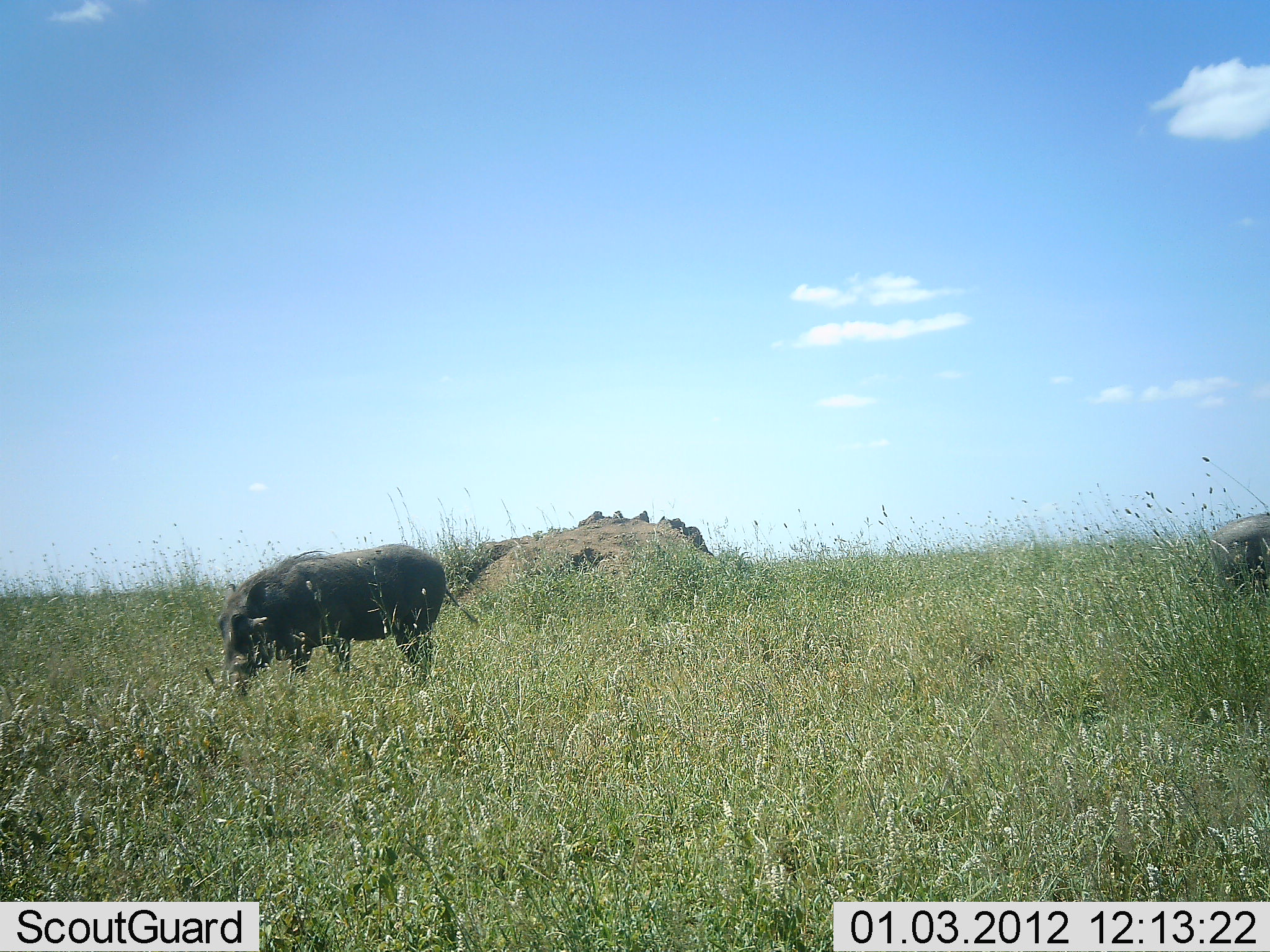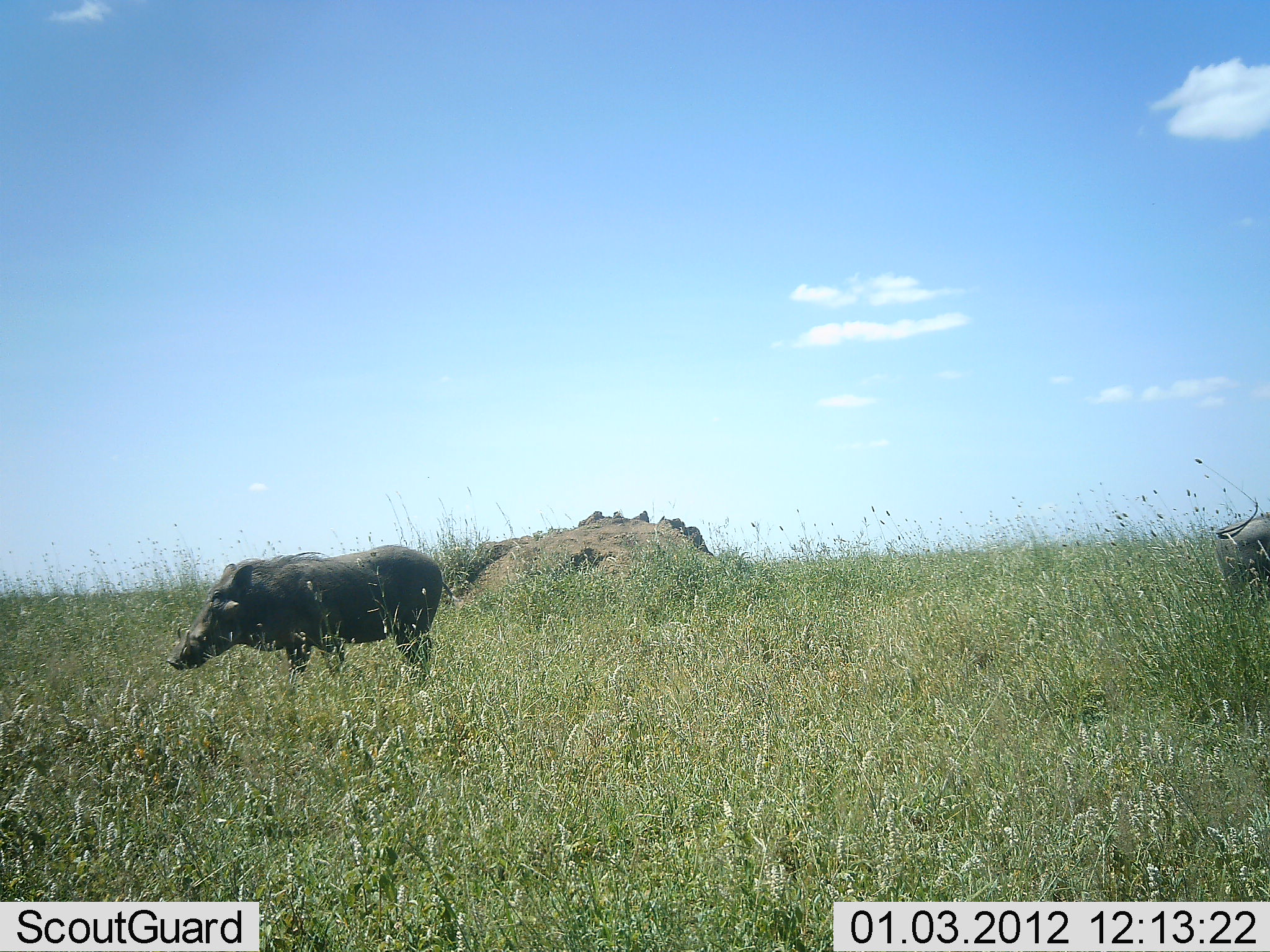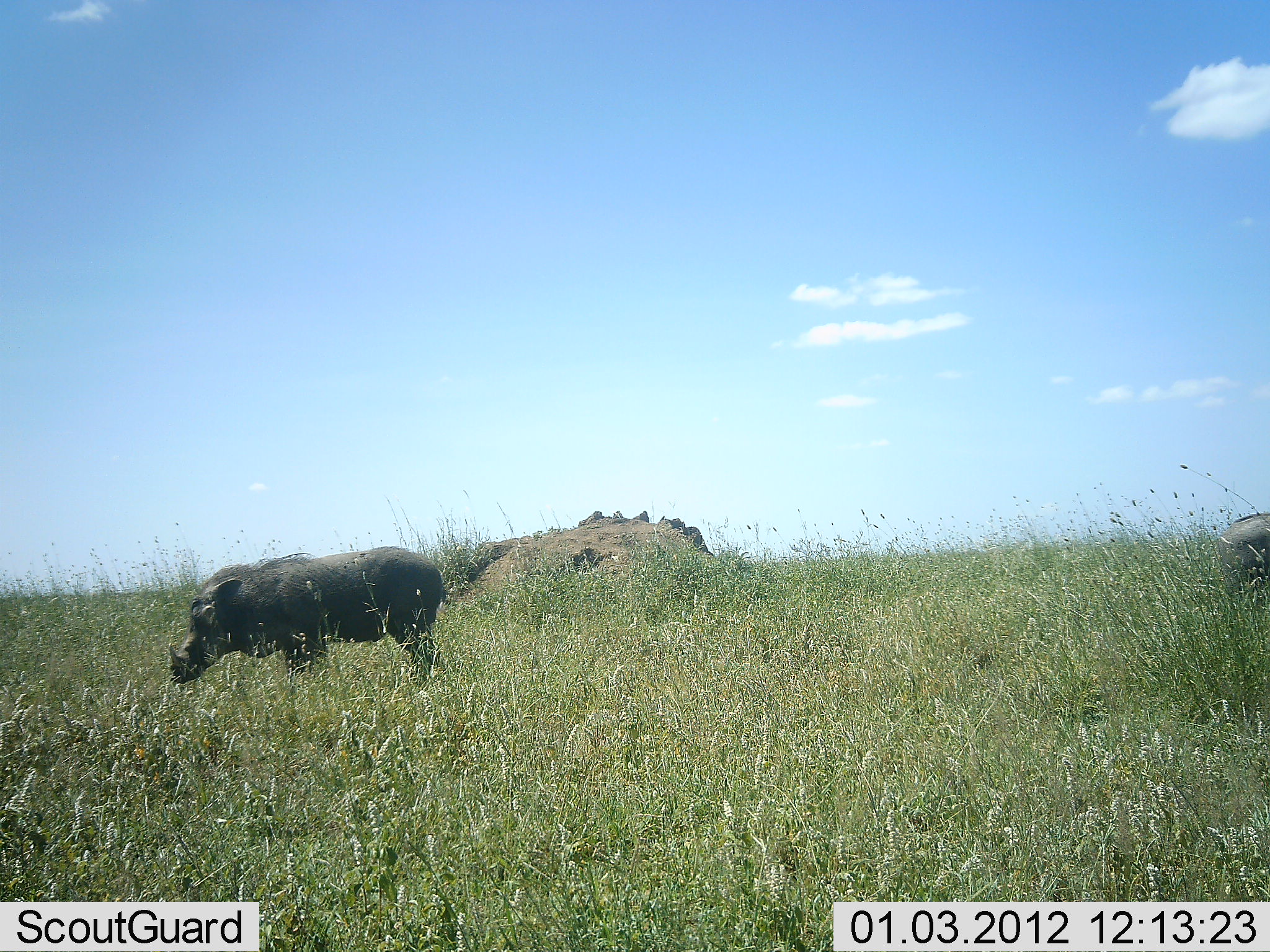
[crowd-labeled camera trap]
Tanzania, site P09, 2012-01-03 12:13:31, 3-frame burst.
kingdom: Animalia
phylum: Chordata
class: Mammalia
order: Artiodactyla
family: Suidae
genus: Phacochoerus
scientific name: Phacochoerus africanus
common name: warthog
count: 2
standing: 43%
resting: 0%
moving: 29%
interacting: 0%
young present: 0%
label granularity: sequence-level